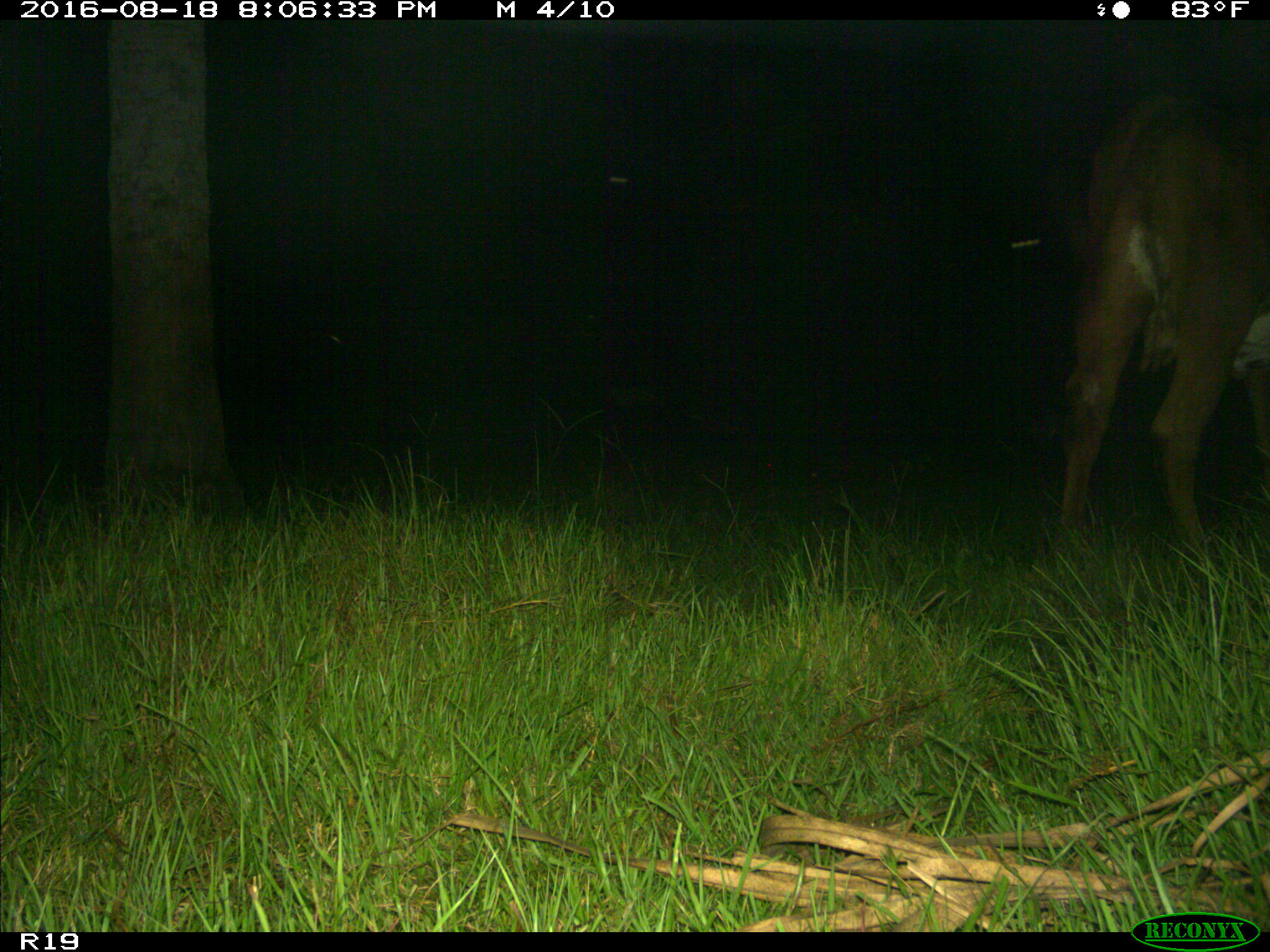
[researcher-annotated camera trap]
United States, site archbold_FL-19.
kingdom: Animalia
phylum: Chordata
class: Mammalia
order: Artiodactyla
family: Bovidae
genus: Bos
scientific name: Bos taurus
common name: domestic cow